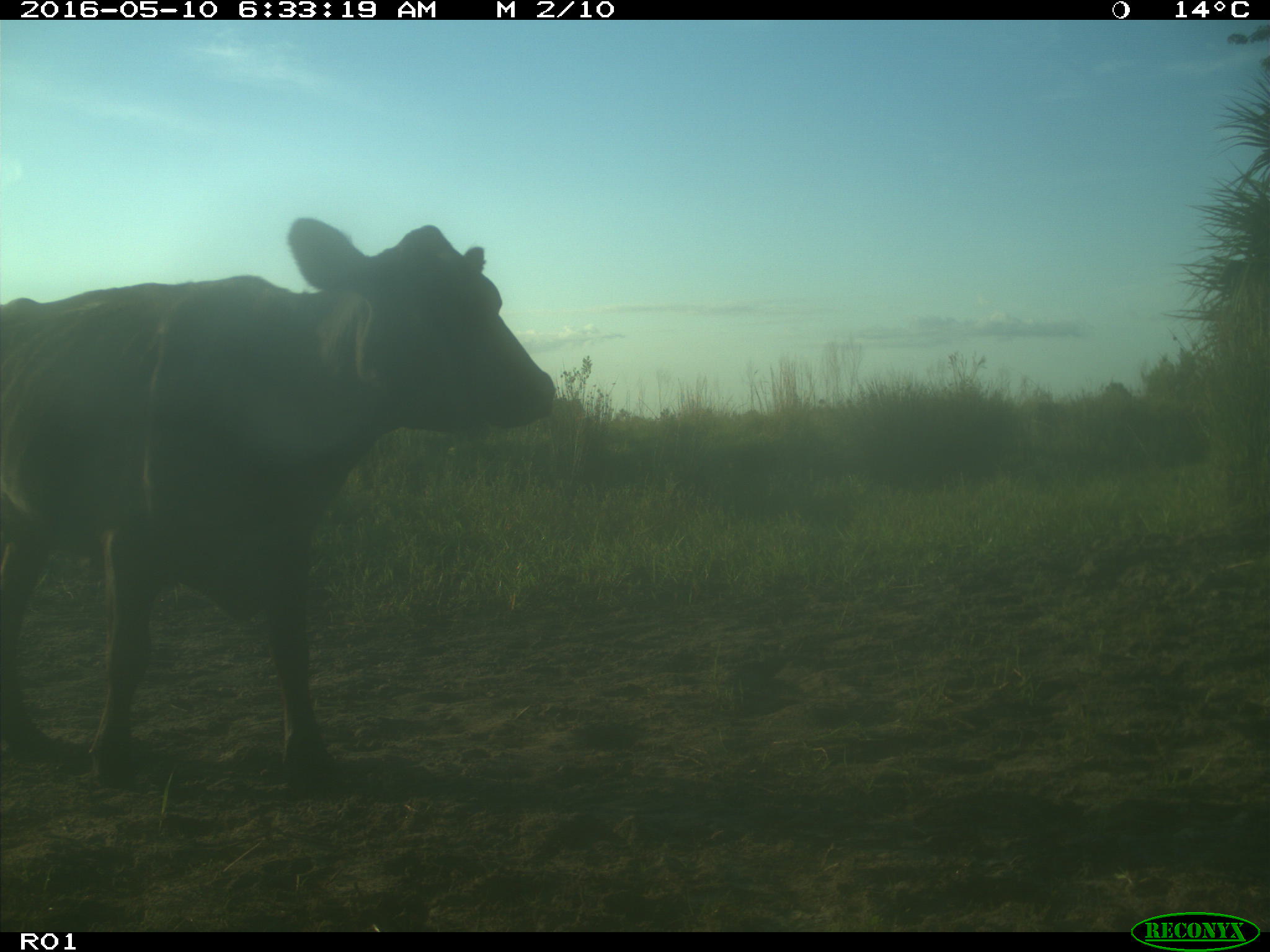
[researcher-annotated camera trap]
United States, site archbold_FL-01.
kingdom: Animalia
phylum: Chordata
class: Mammalia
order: Artiodactyla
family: Bovidae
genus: Bos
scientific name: Bos taurus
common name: domestic cow